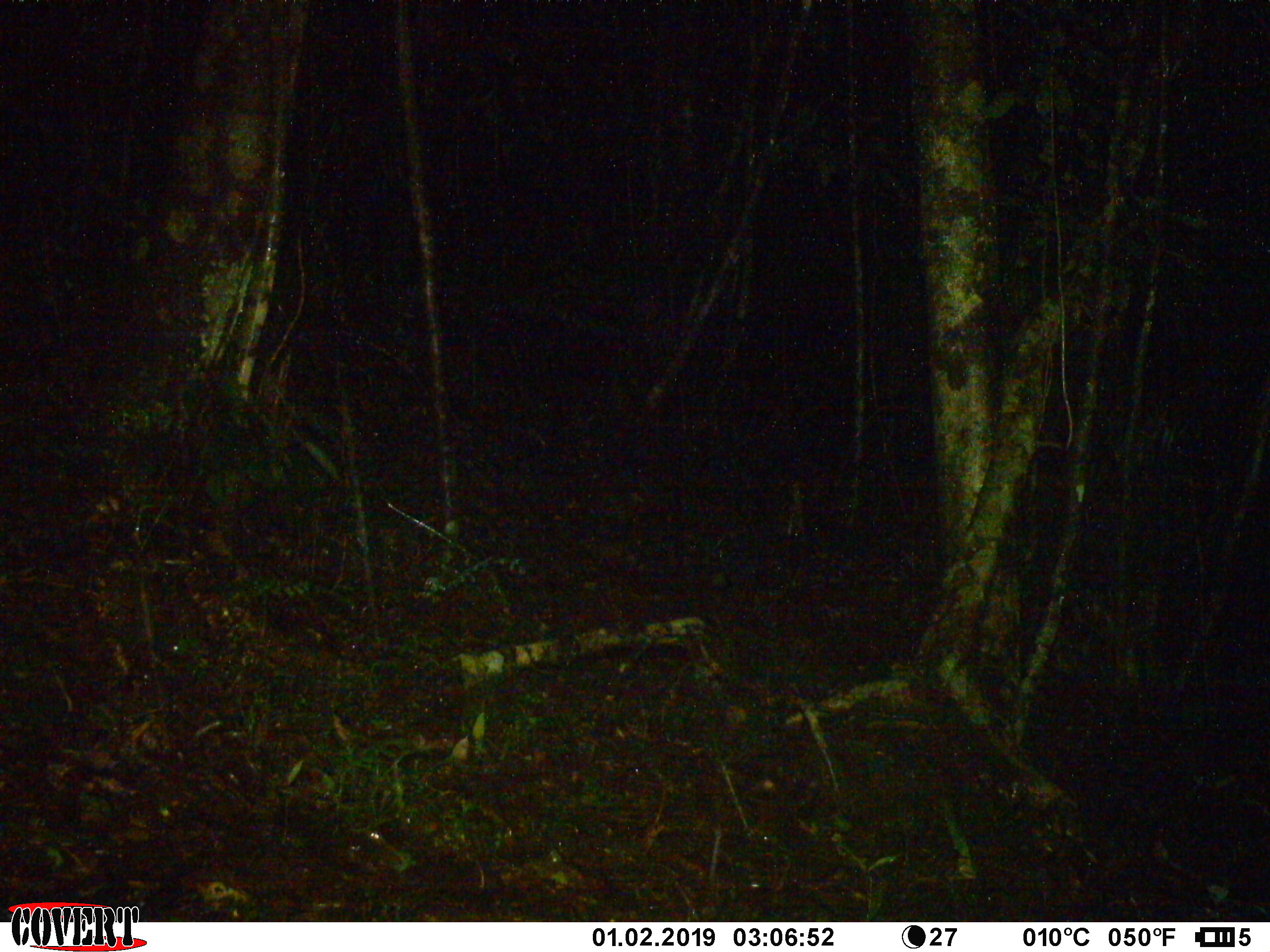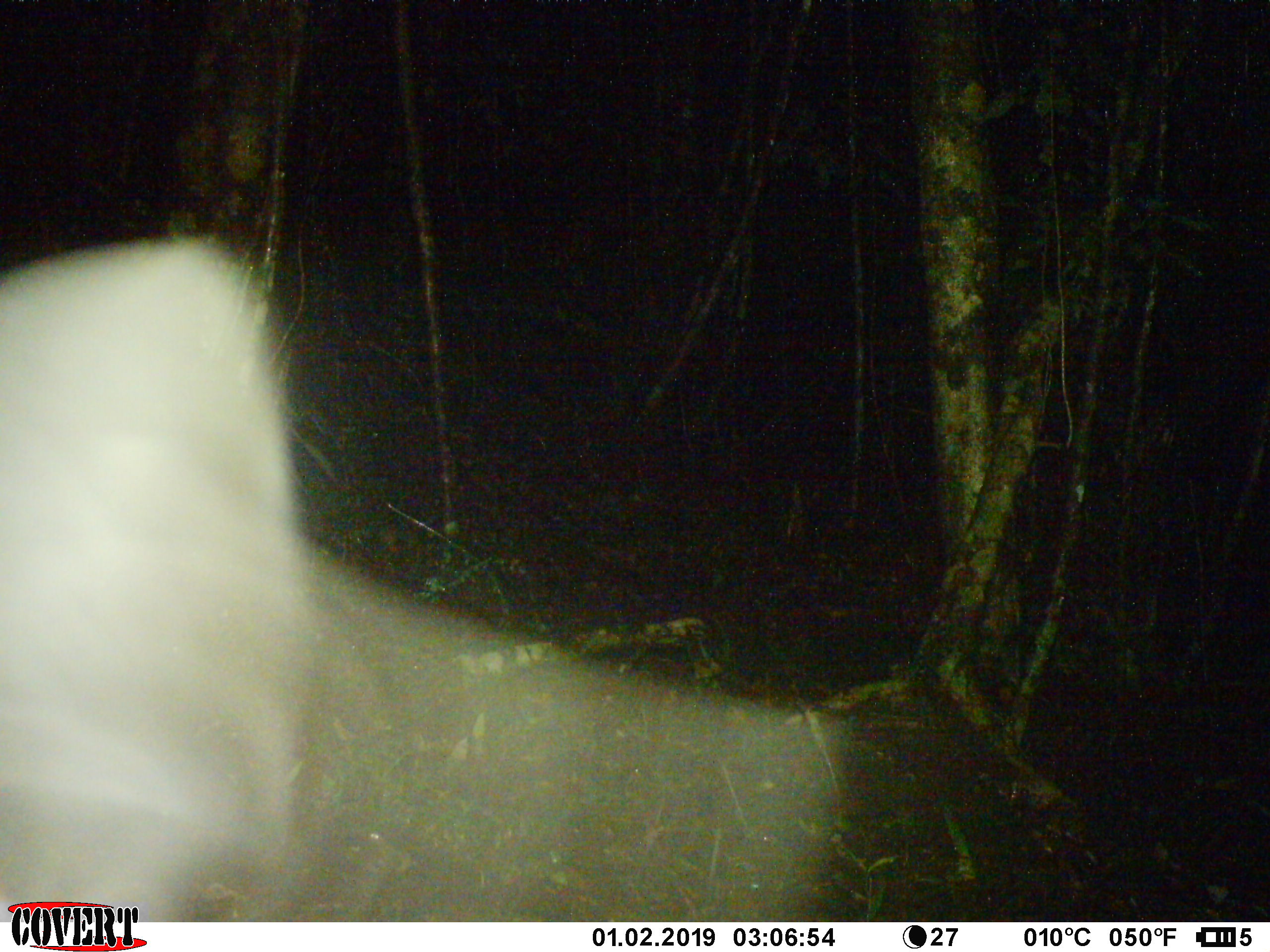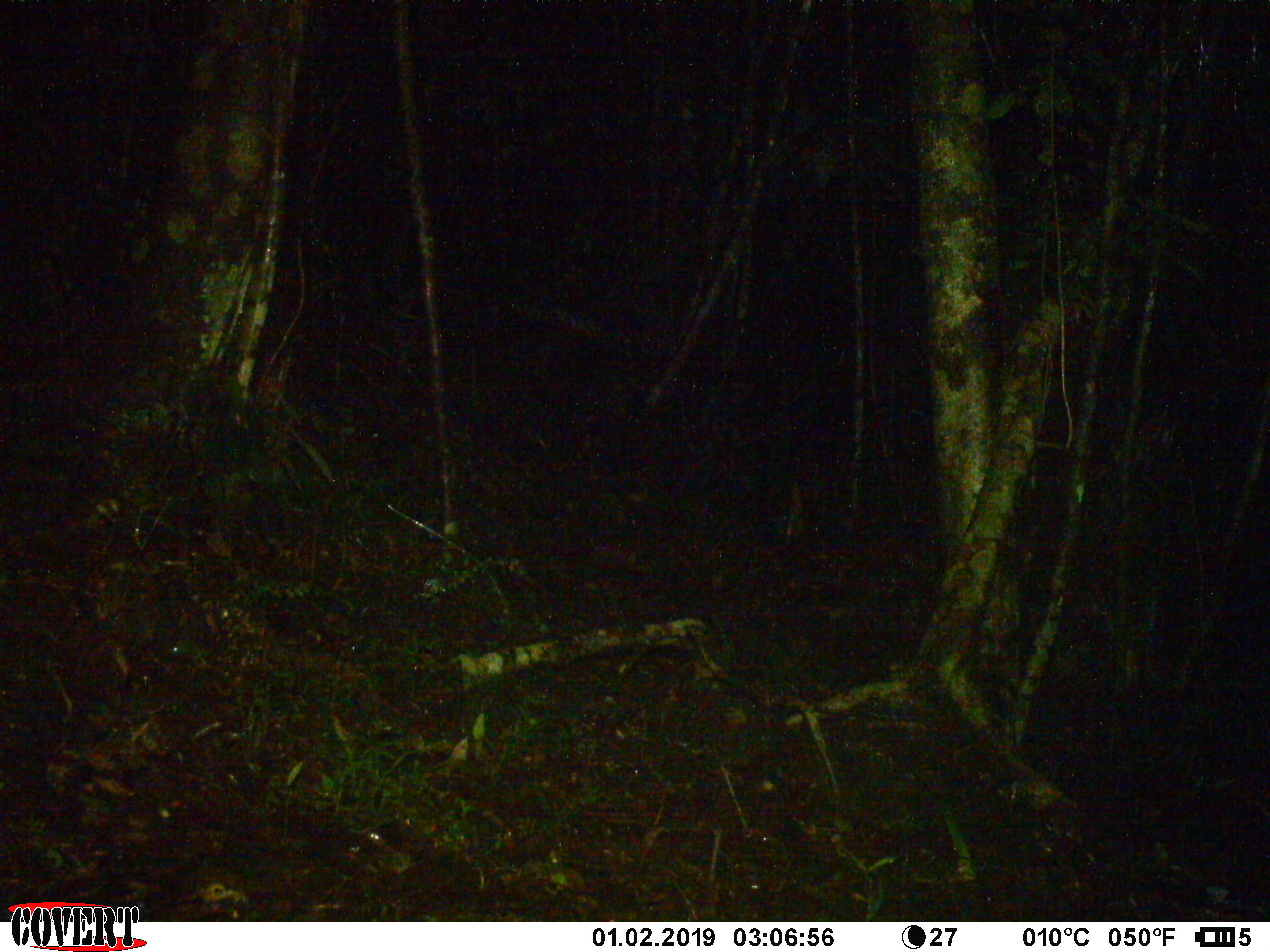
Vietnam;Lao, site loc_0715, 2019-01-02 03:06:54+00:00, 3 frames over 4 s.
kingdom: Animalia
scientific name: Animalia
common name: animal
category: unidentified animal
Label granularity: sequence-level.